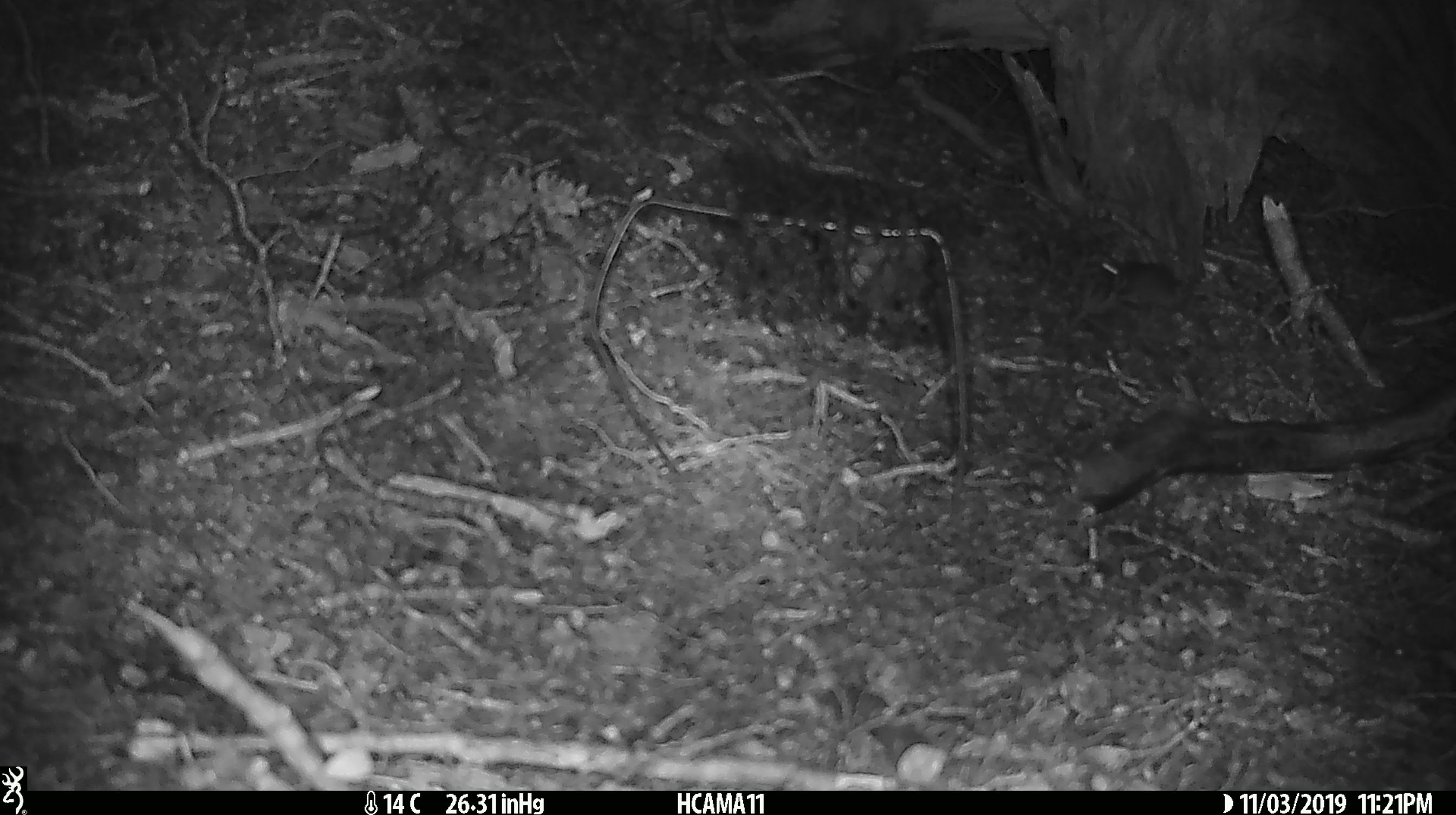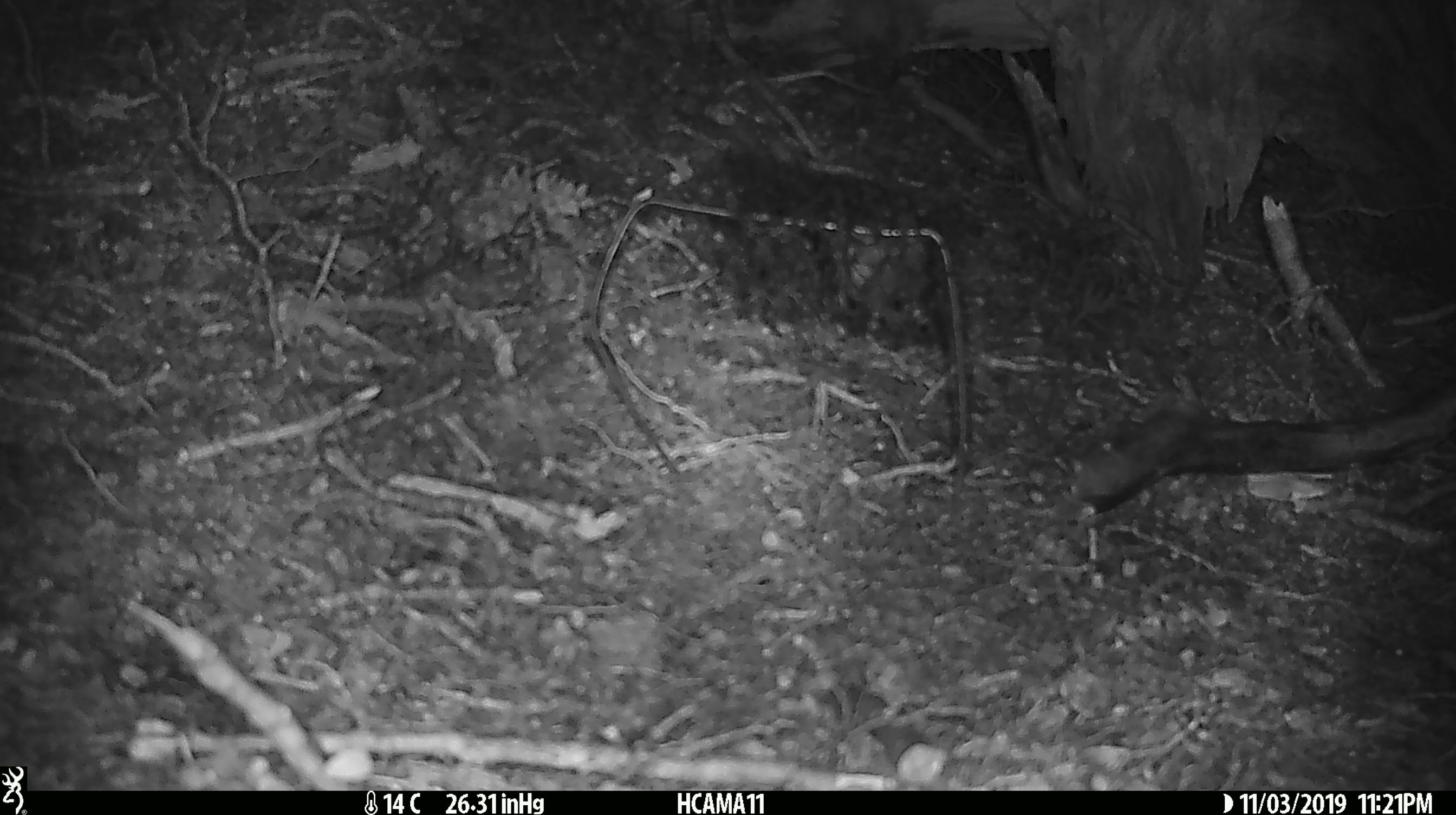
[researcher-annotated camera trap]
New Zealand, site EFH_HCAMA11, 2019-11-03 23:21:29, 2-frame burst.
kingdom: Animalia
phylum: Chordata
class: Mammalia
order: Rodentia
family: Muridae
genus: Mus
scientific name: Mus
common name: mouse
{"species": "mouse (Mus)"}